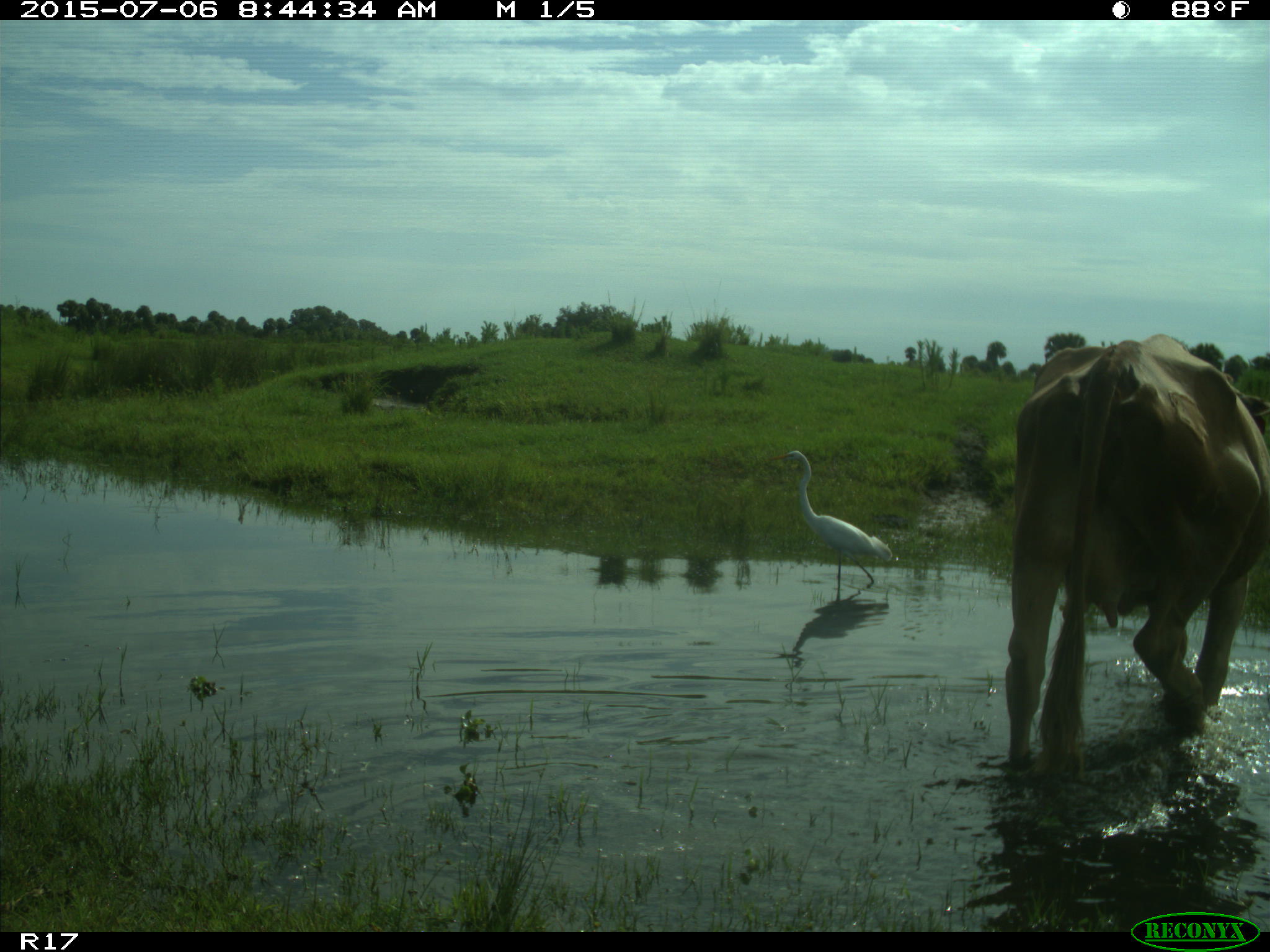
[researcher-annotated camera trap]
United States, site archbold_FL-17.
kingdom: Animalia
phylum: Chordata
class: Mammalia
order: Artiodactyla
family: Bovidae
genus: Bos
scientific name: Bos taurus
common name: domestic cow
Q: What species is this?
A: Bos taurus (domestic cow).